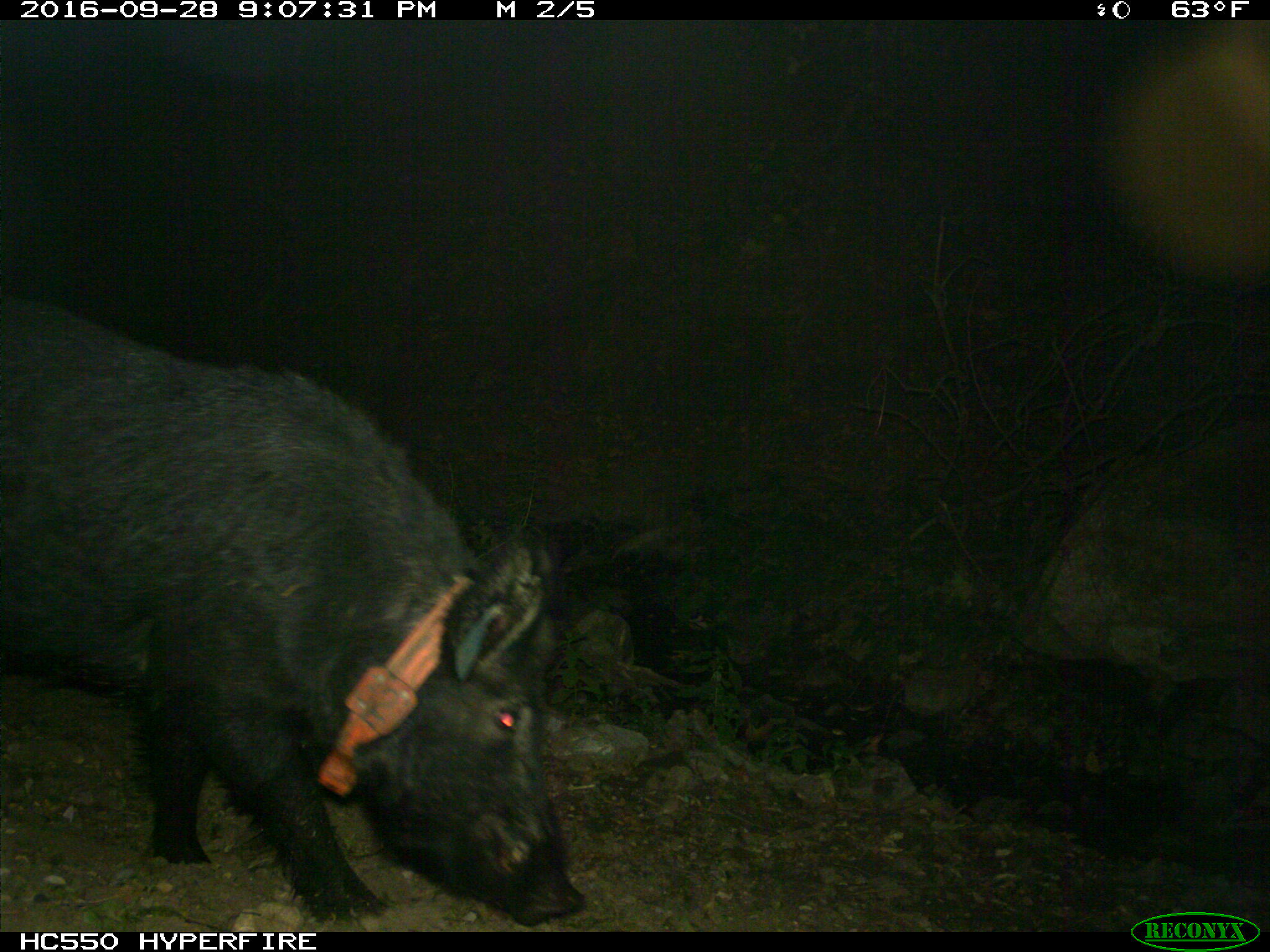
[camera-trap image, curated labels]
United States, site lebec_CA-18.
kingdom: Animalia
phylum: Chordata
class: Mammalia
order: Artiodactyla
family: Suidae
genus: Sus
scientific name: Sus scrofa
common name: wild boar